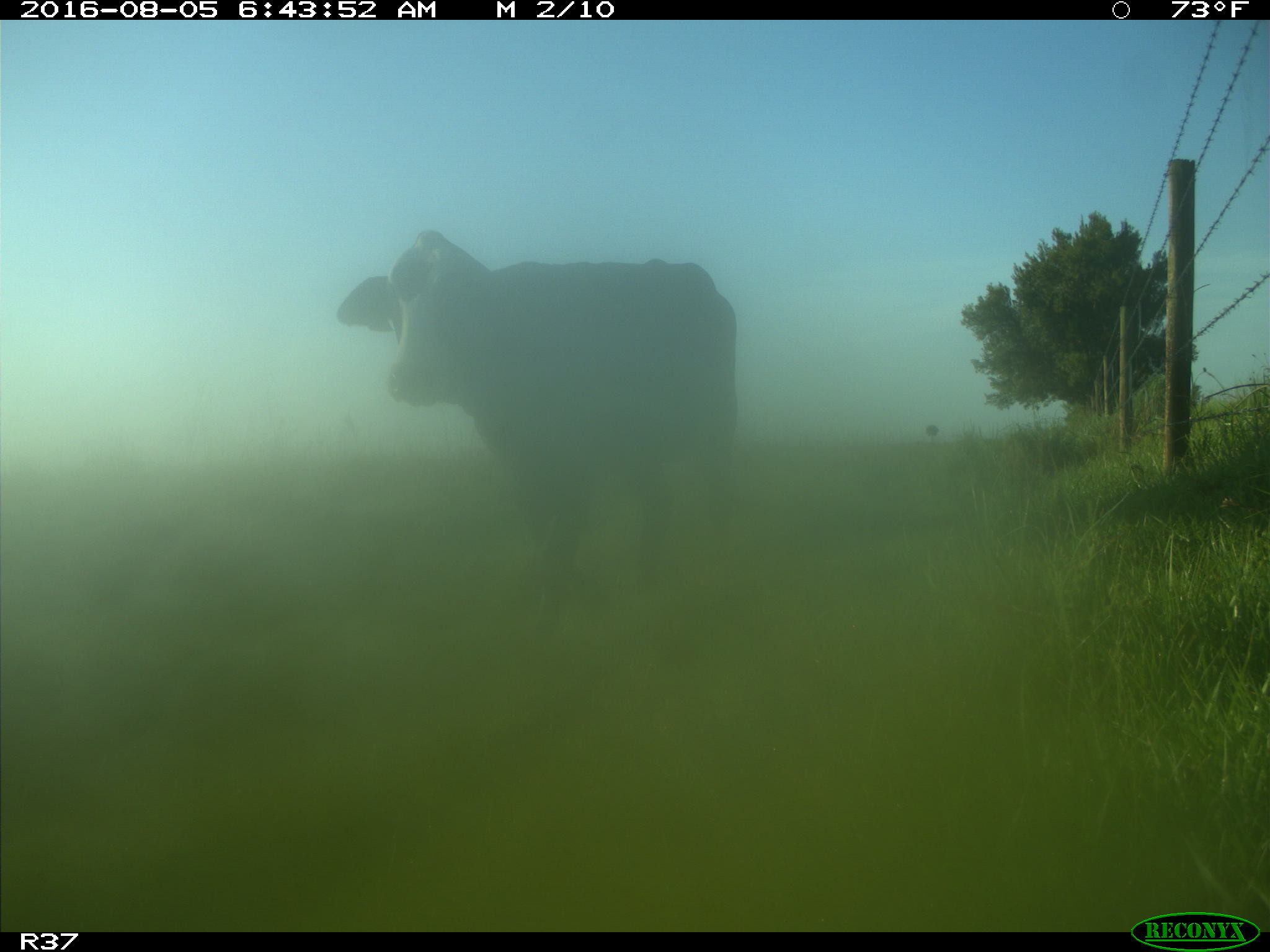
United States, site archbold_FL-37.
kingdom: Animalia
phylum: Chordata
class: Mammalia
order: Artiodactyla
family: Bovidae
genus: Bos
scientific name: Bos taurus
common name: domestic cow